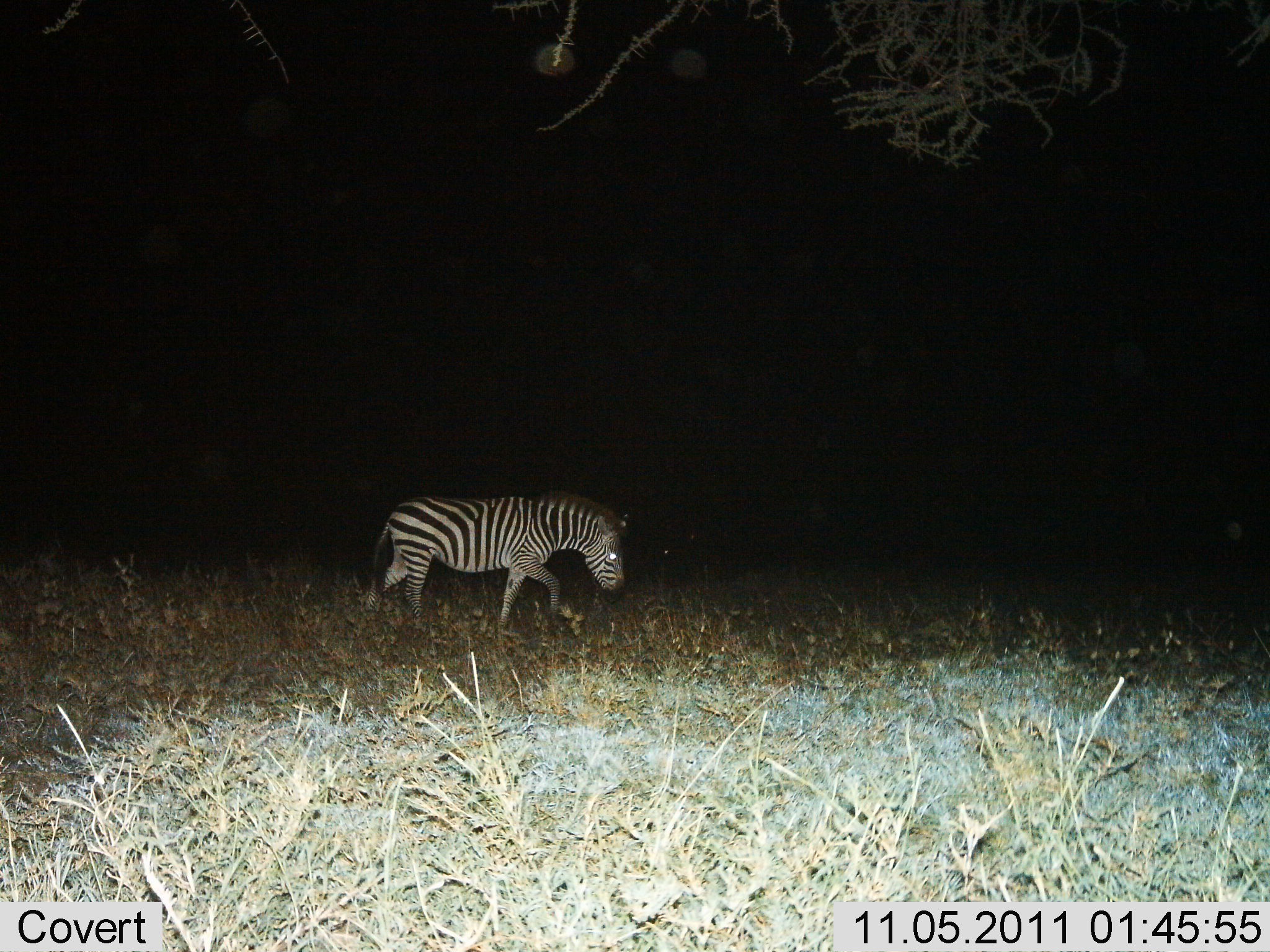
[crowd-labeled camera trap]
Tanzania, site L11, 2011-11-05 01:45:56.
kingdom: Animalia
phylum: Chordata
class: Mammalia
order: Perissodactyla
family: Equidae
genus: Equus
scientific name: Equus quagga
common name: plains zebra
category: zebra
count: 1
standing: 31%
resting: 0%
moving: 75%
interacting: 0%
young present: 6%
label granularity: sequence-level